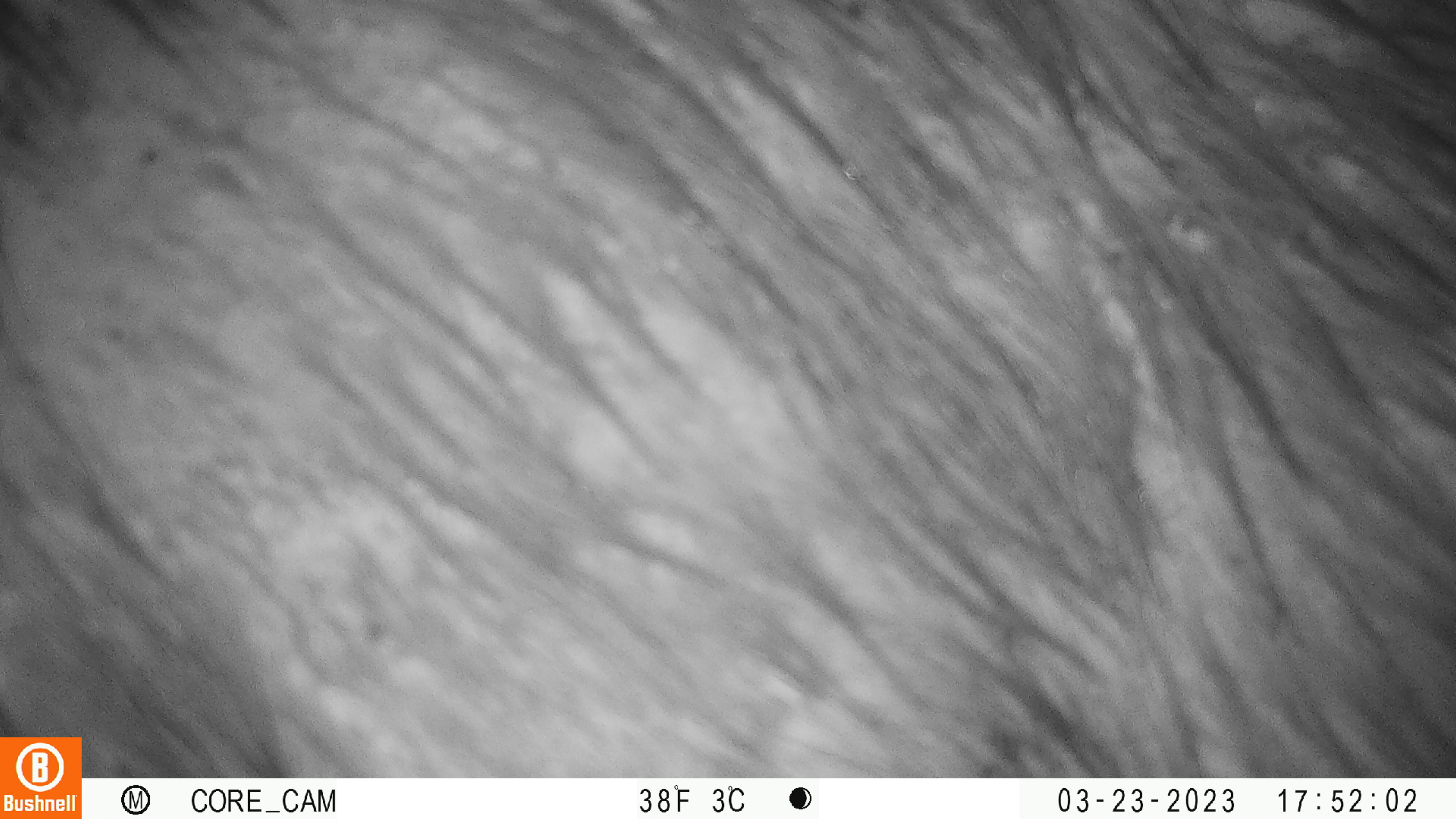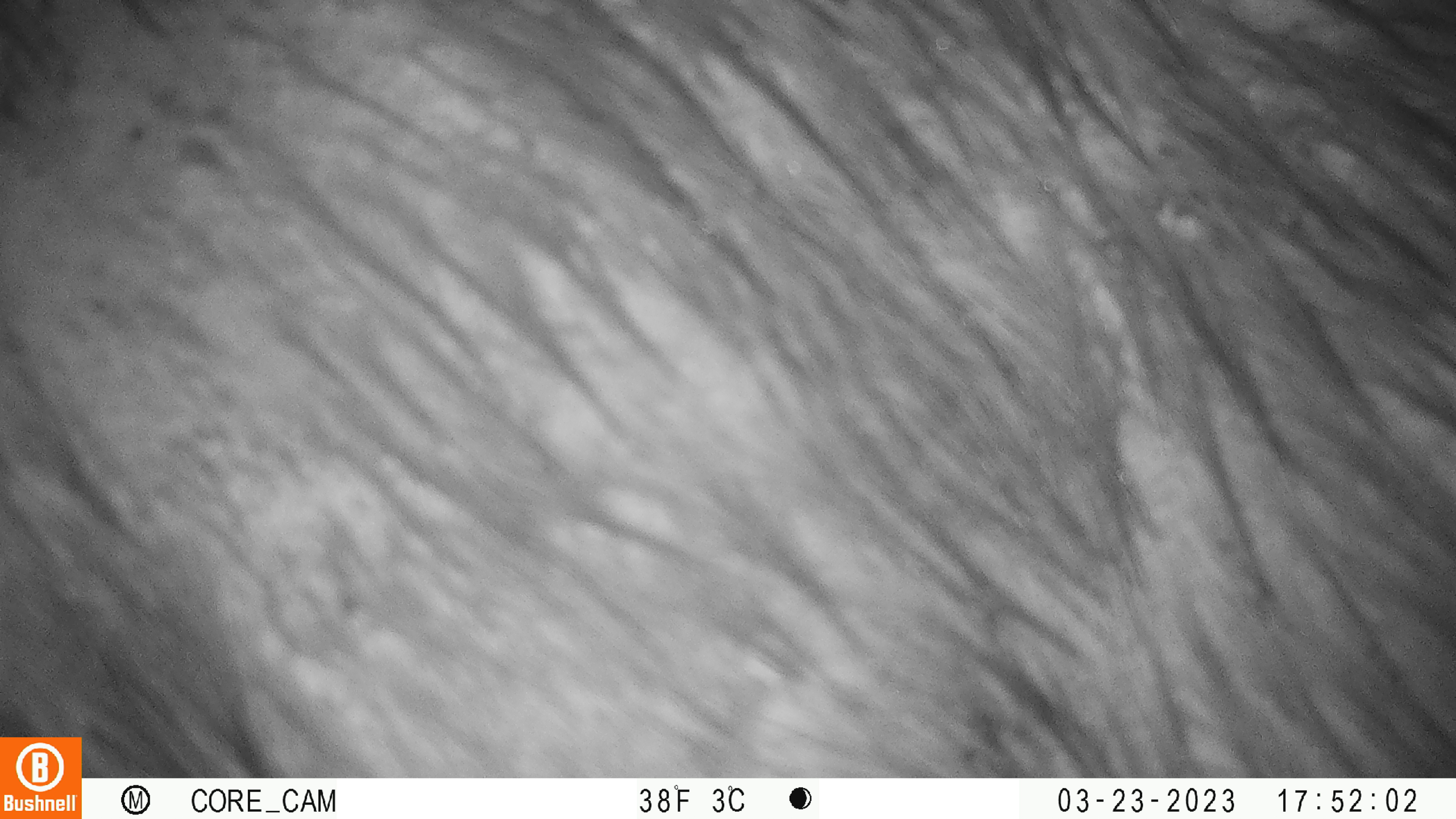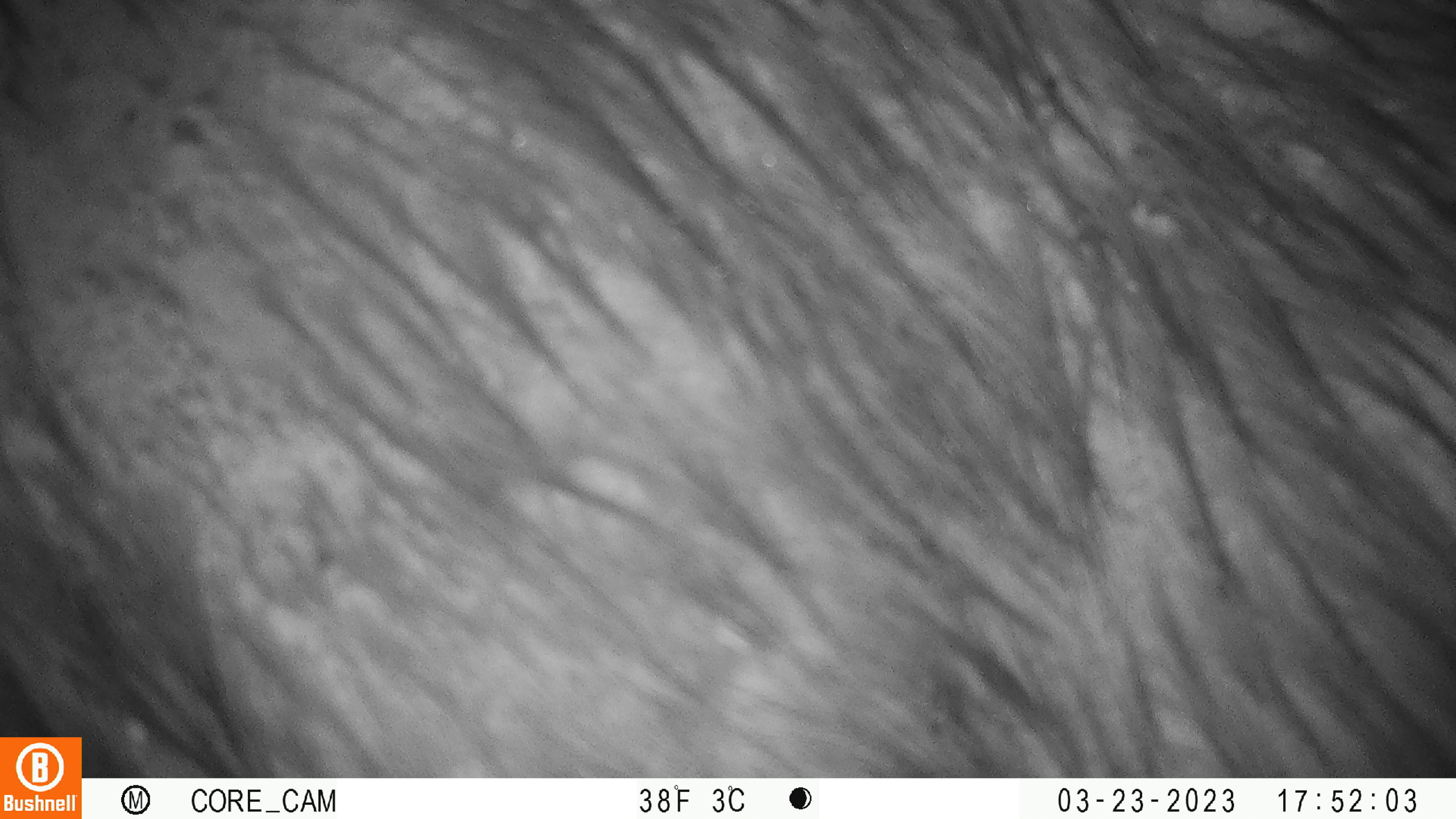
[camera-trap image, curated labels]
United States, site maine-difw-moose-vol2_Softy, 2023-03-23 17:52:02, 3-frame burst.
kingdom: Animalia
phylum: Chordata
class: Mammalia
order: Artiodactyla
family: Cervidae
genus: Alces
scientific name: Alces alces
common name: moose